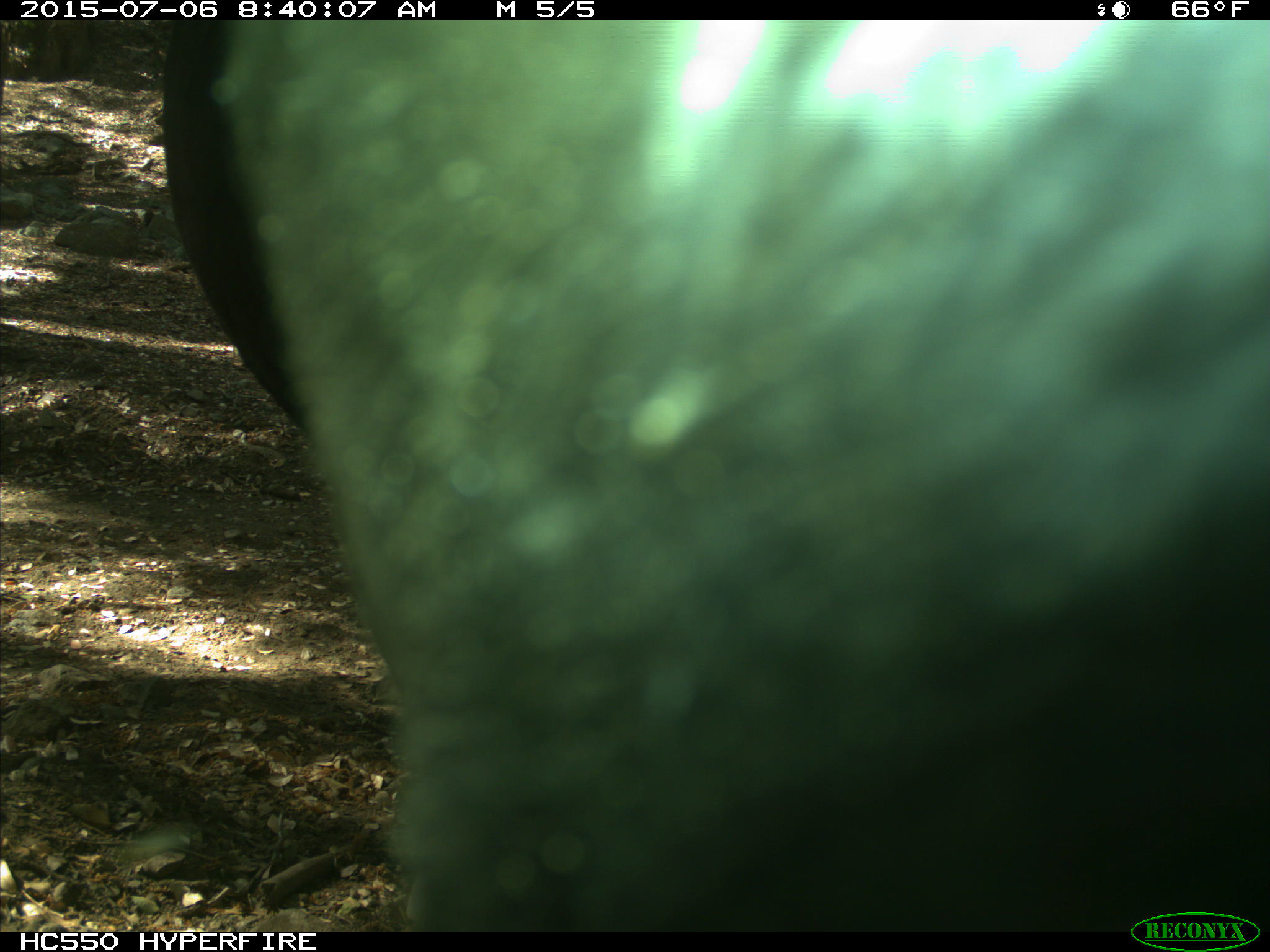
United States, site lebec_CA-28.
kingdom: Animalia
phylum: Chordata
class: Mammalia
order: Artiodactyla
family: Bovidae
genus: Bos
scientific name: Bos taurus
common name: domestic cow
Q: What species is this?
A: Bos taurus (domestic cow).